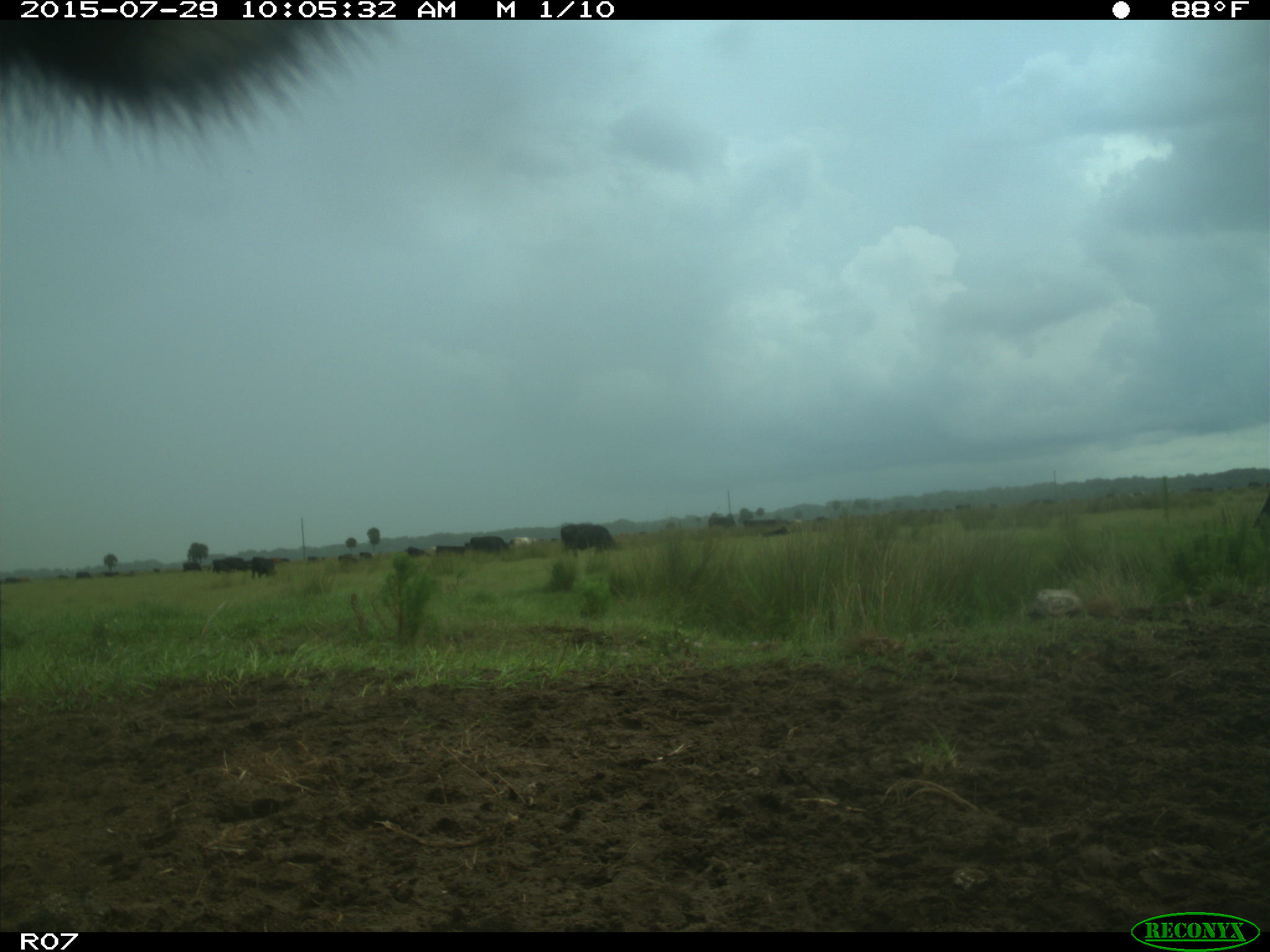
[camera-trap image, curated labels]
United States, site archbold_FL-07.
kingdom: Animalia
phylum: Chordata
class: Mammalia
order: Artiodactyla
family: Bovidae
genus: Bos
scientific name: Bos taurus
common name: domestic cow